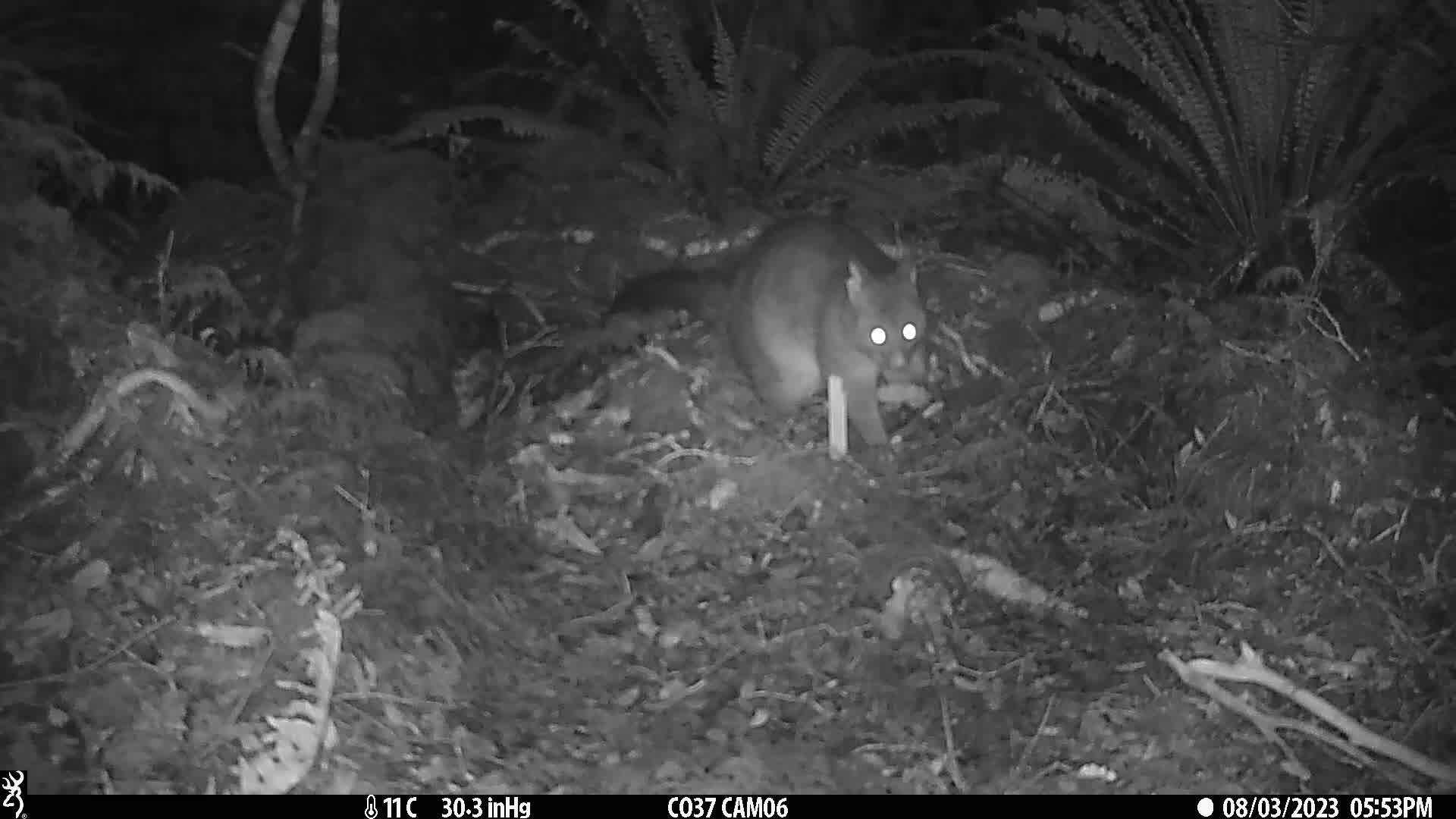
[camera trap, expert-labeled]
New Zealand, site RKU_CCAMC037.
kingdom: Animalia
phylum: Chordata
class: Mammalia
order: Diprotodontia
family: Phalangeridae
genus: Trichosurus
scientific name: Trichosurus vulpecula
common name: common brushtail possum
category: possum